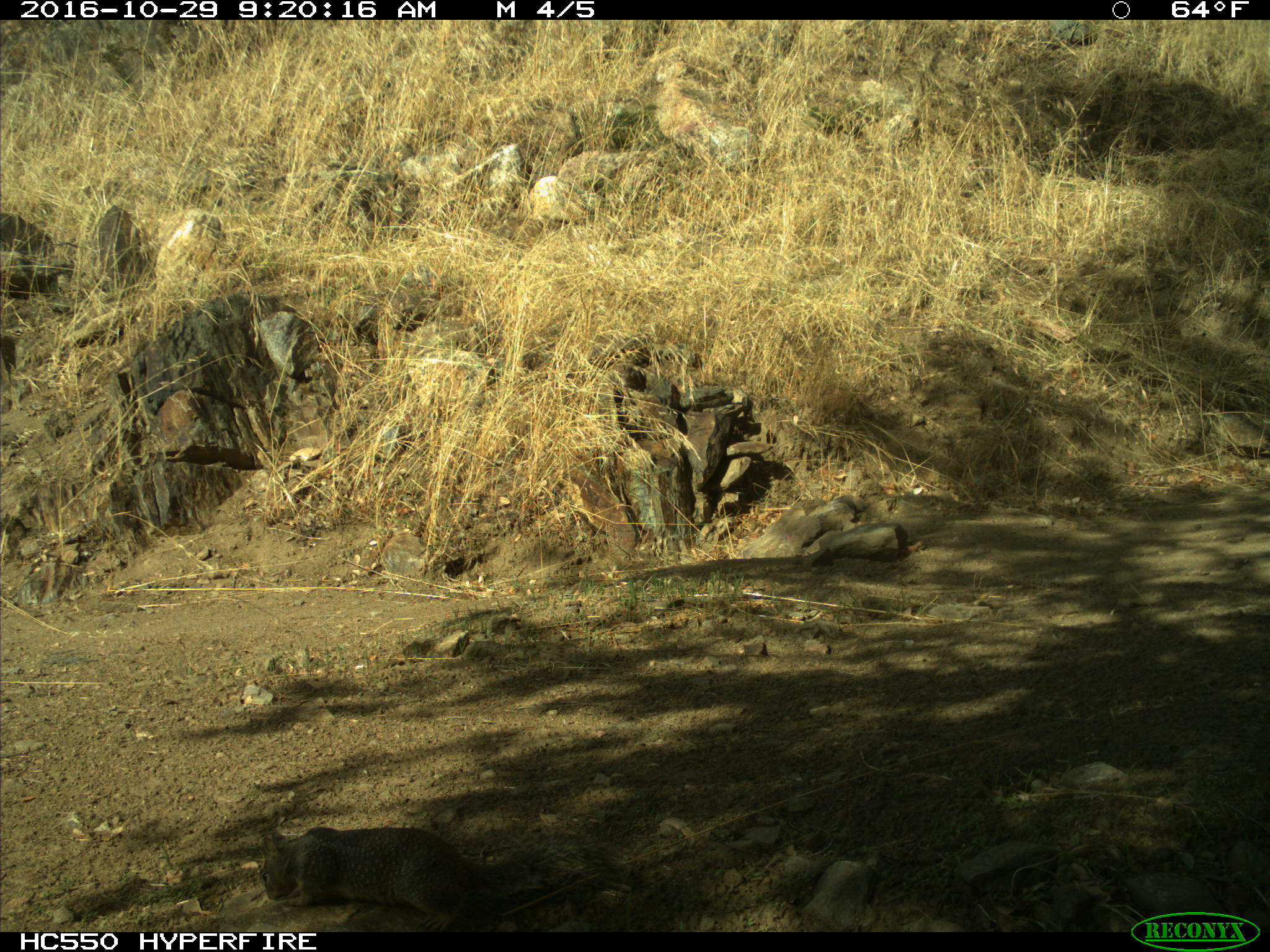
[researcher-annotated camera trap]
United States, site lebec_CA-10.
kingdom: Animalia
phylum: Chordata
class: Mammalia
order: Rodentia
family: Sciuridae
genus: Otospermophilus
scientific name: Otospermophilus beecheyi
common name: california ground squirrel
Otospermophilus beecheyi (california ground squirrel).